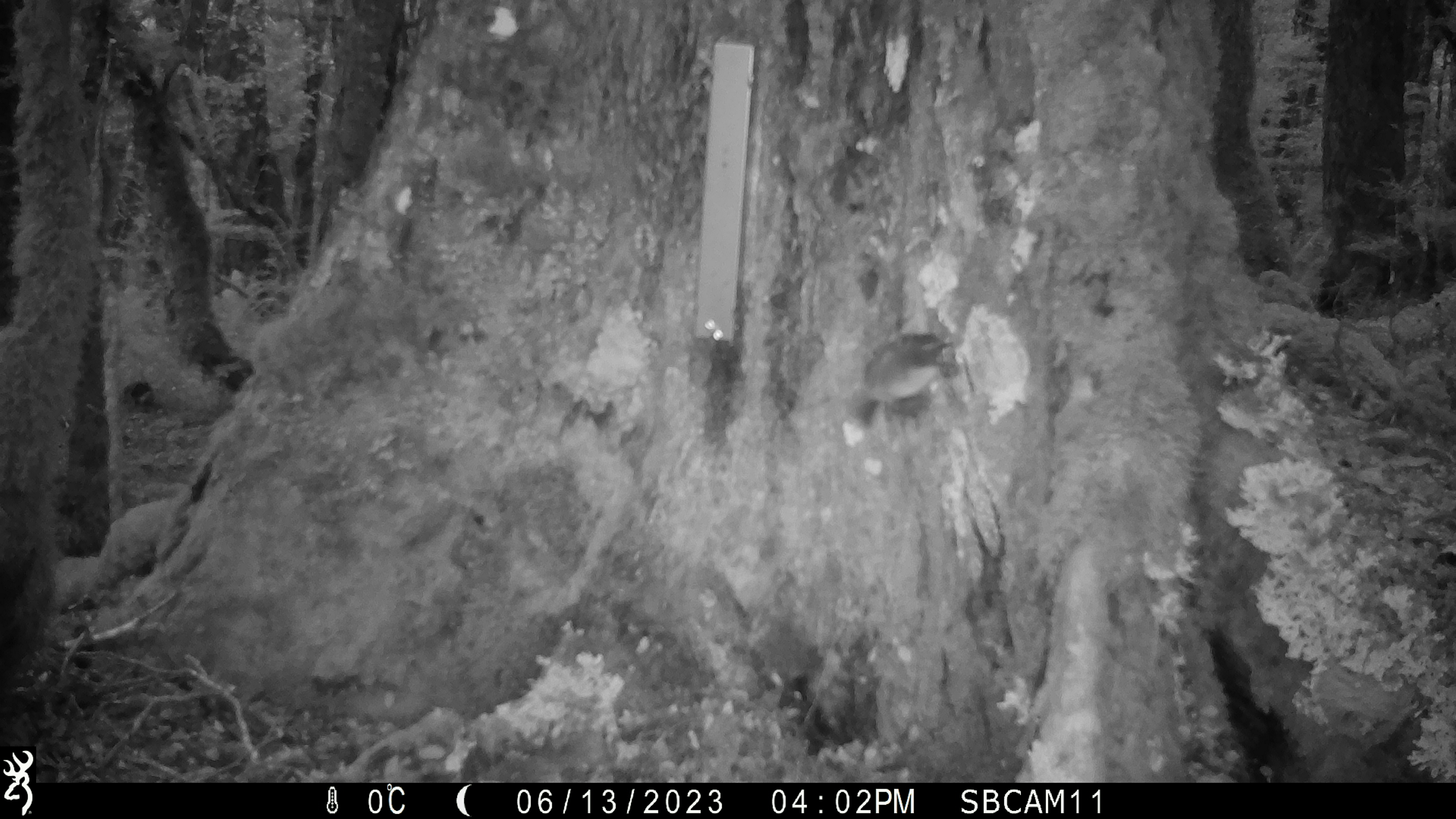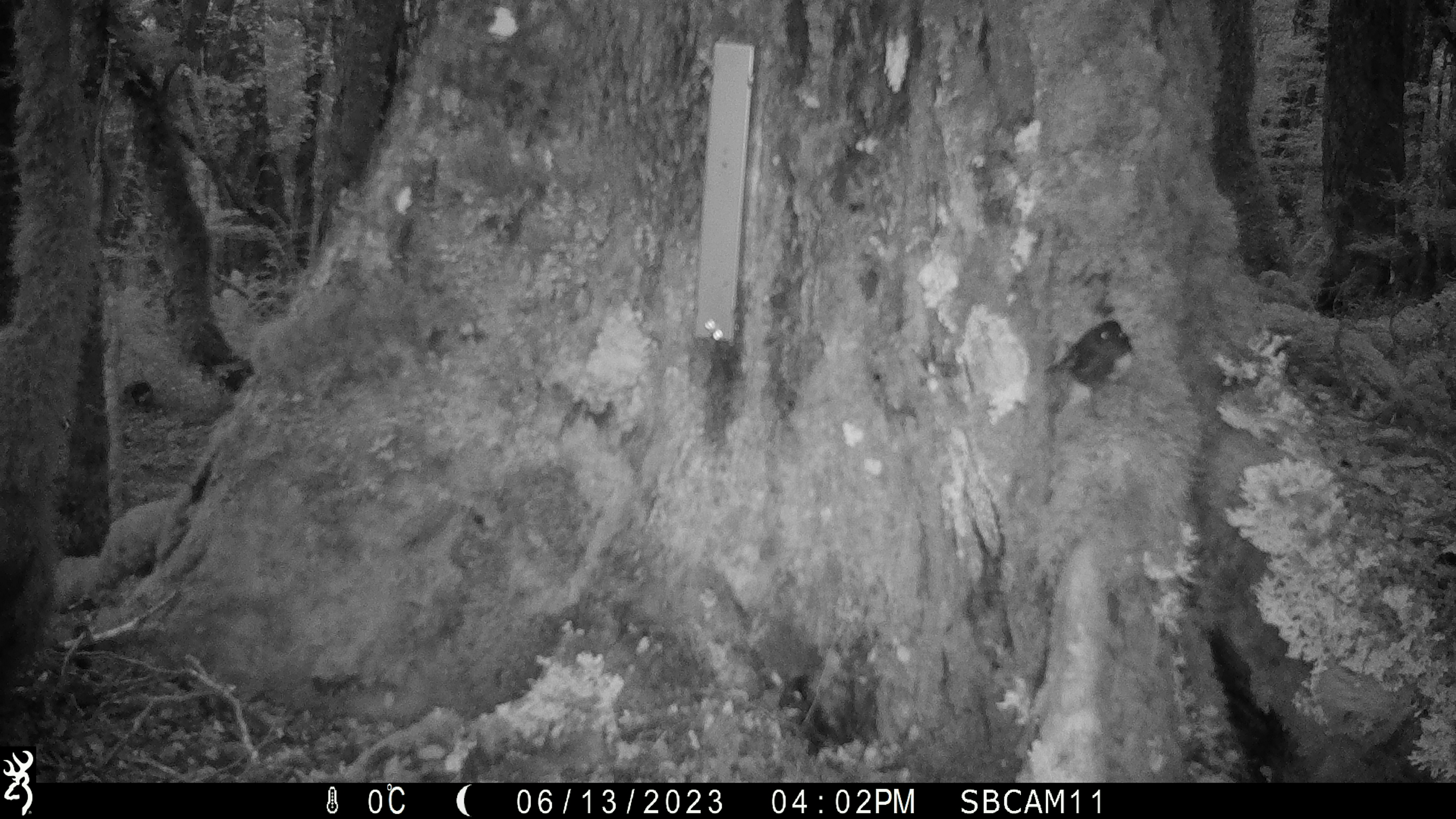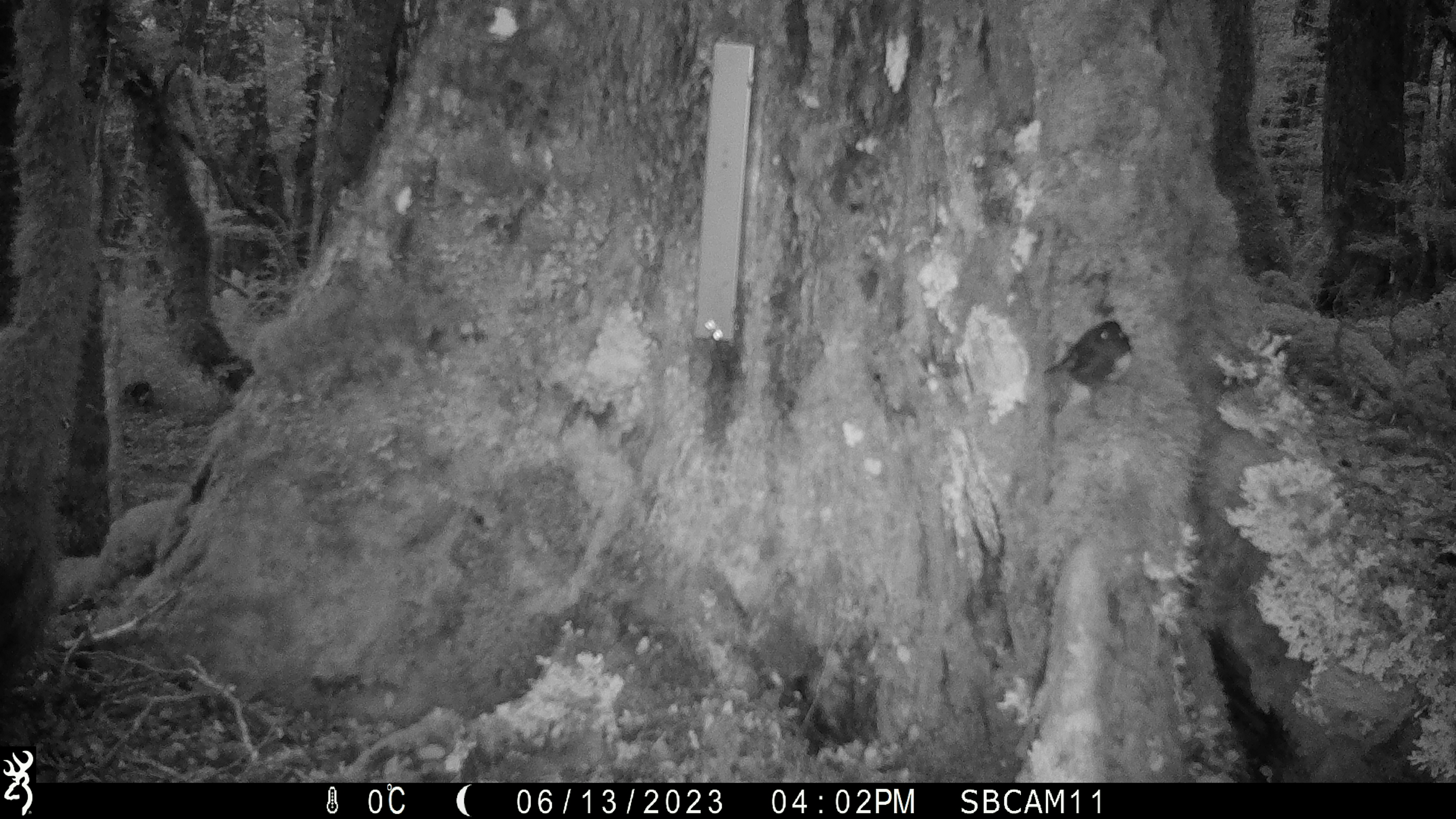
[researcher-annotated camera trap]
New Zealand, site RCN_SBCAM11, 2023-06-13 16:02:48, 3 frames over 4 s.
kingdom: Animalia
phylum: Chordata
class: Aves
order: Passeriformes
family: Petroicidae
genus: Petroica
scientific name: Petroica australis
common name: new zealand robin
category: robin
Robin (new zealand robin) (Petroica australis).